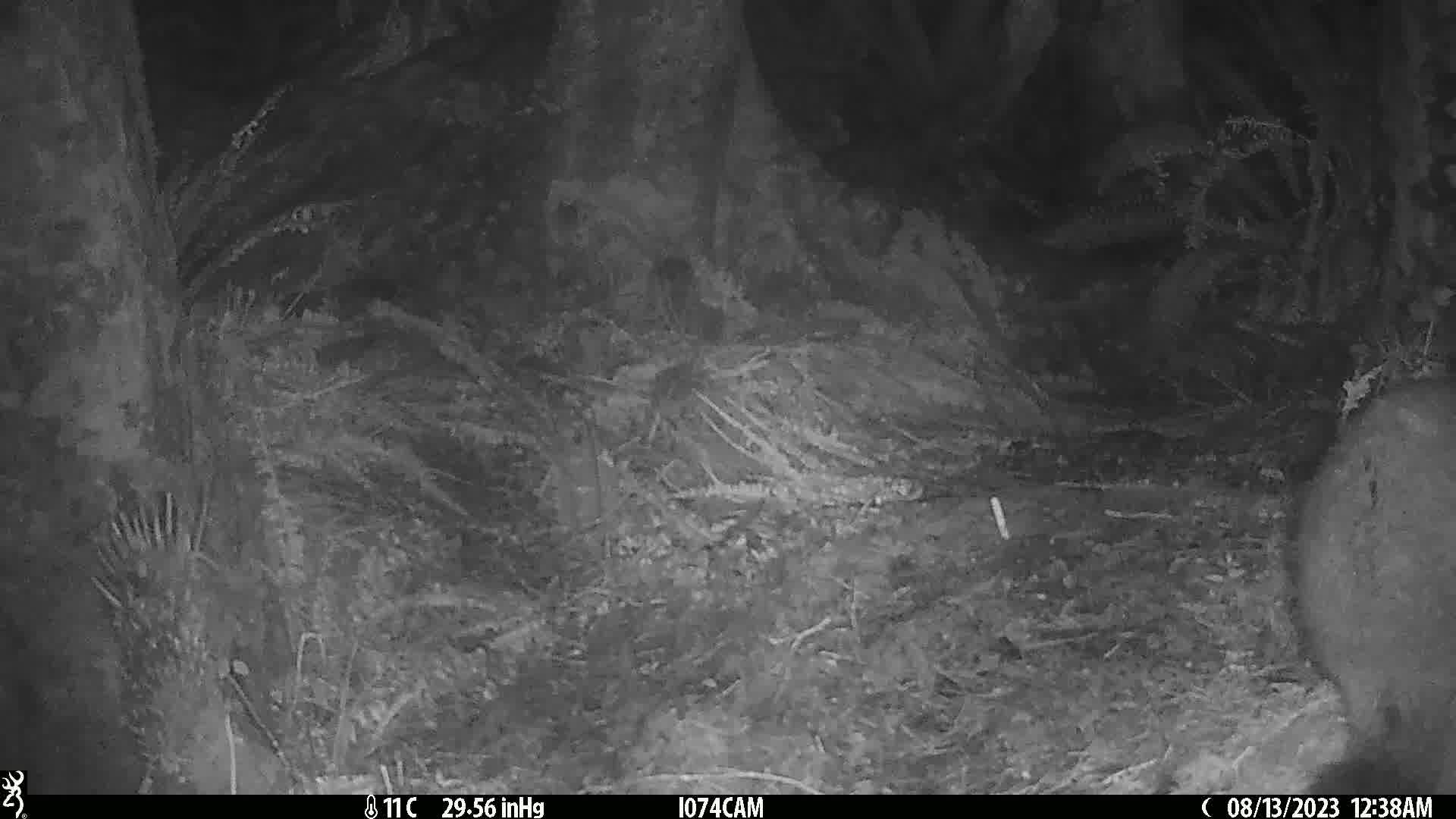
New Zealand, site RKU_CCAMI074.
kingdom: Animalia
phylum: Chordata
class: Mammalia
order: Diprotodontia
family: Phalangeridae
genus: Trichosurus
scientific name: Trichosurus vulpecula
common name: common brushtail possum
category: possum